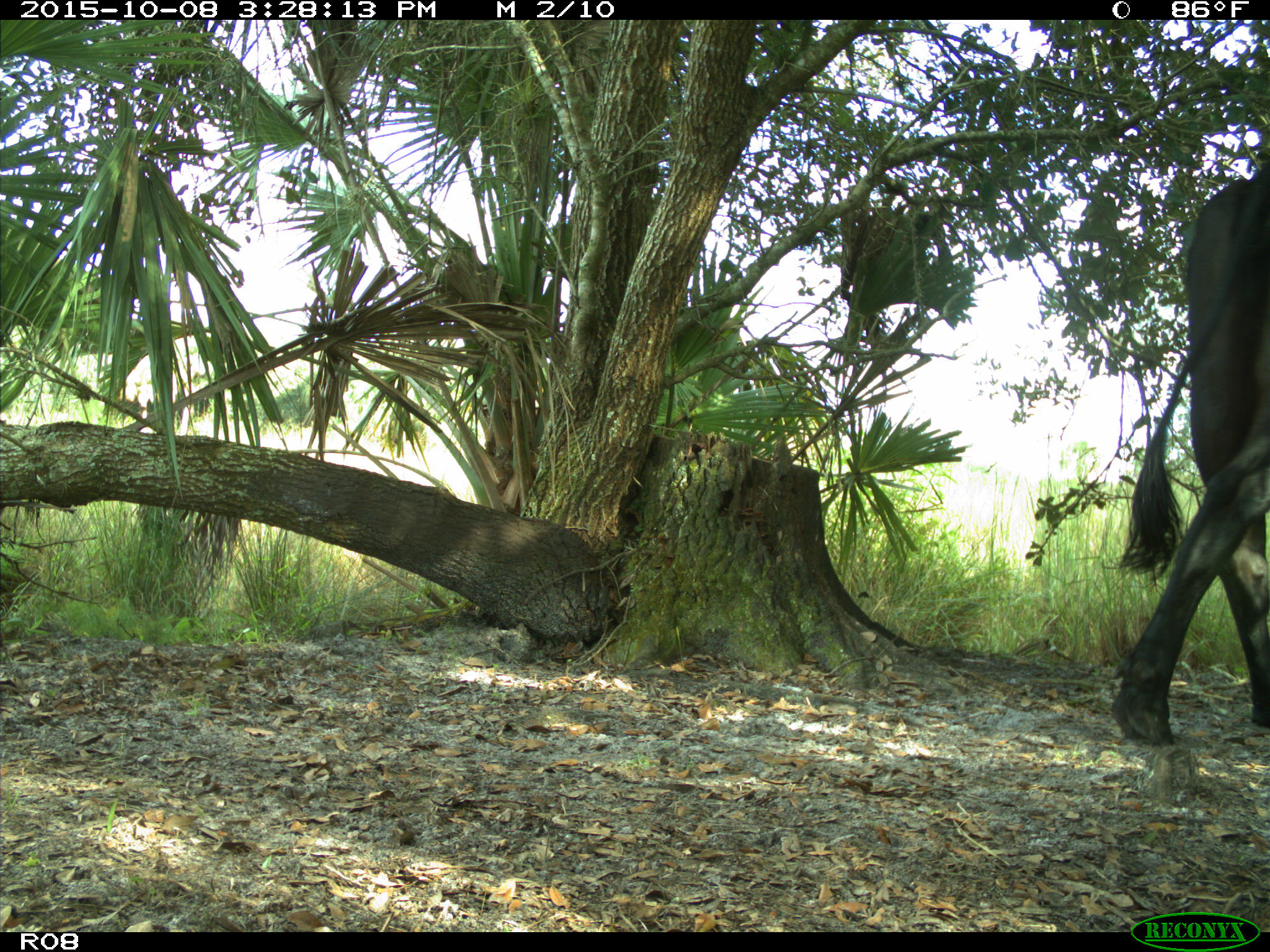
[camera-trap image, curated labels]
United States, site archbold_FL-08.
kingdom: Animalia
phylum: Chordata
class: Mammalia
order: Artiodactyla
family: Bovidae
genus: Bos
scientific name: Bos taurus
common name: domestic cow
Bos taurus (domestic cow).